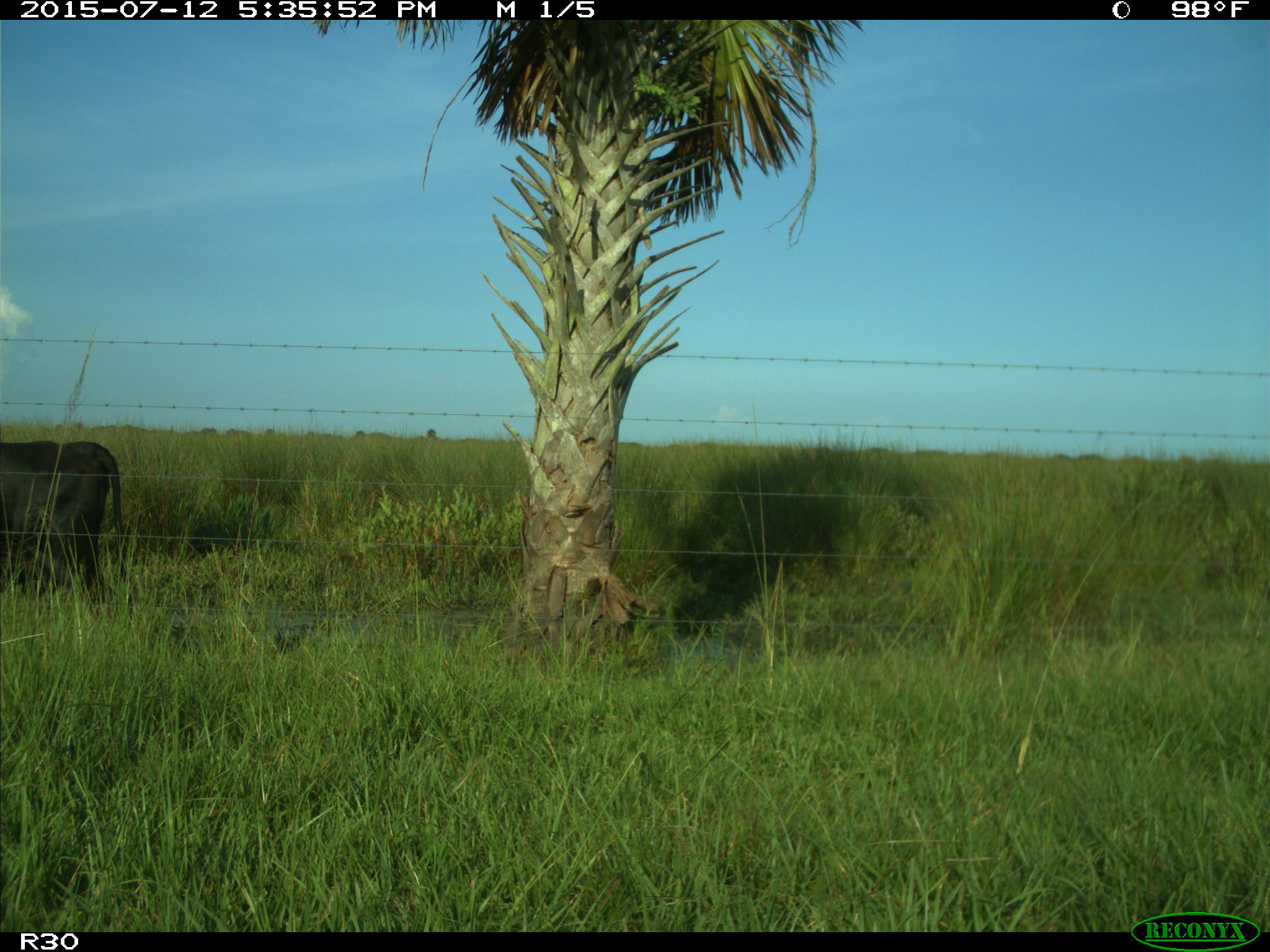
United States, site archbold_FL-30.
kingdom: Animalia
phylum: Chordata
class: Mammalia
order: Artiodactyla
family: Bovidae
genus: Bos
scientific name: Bos taurus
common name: domestic cow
Bos taurus (domestic cow).